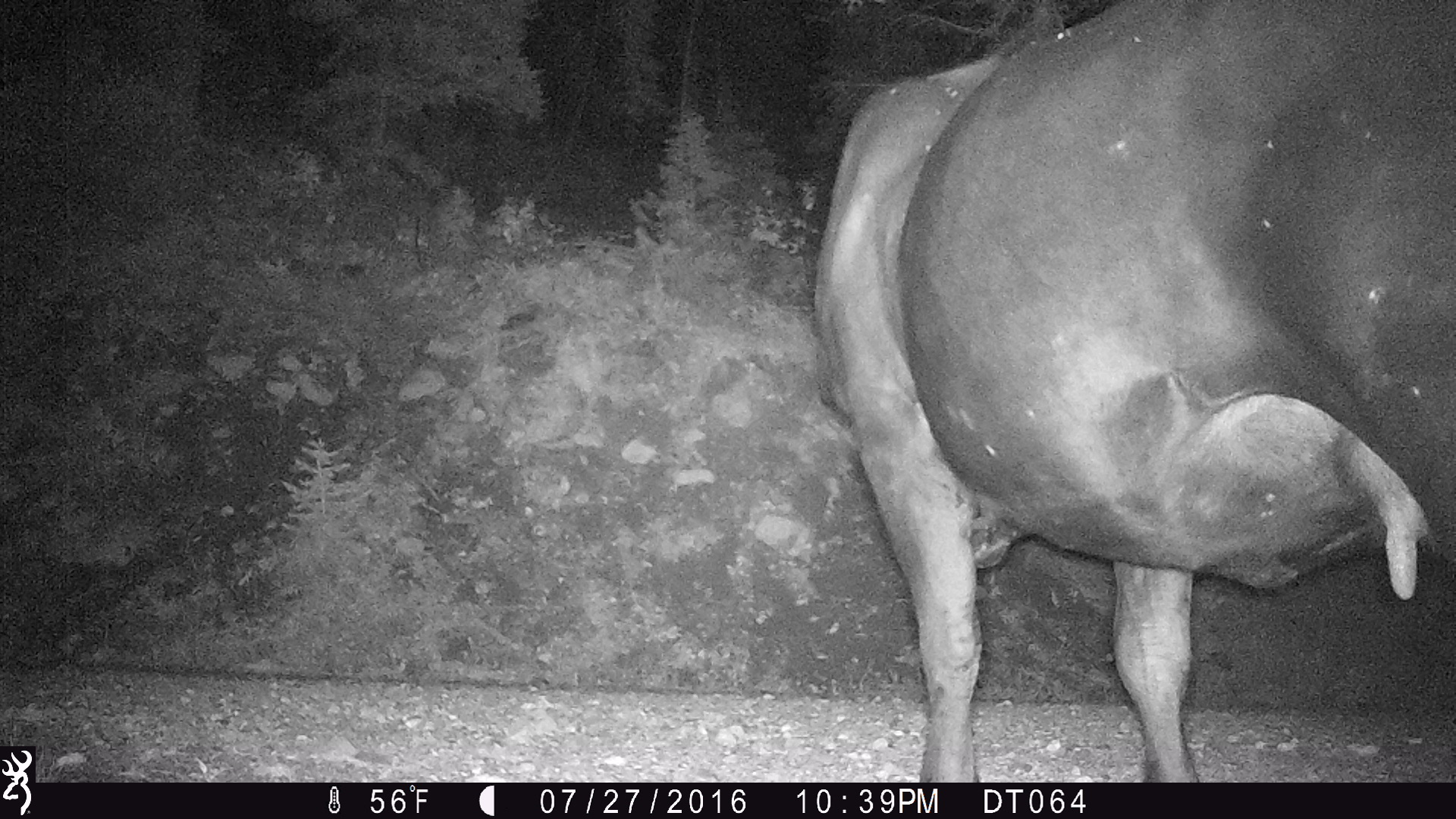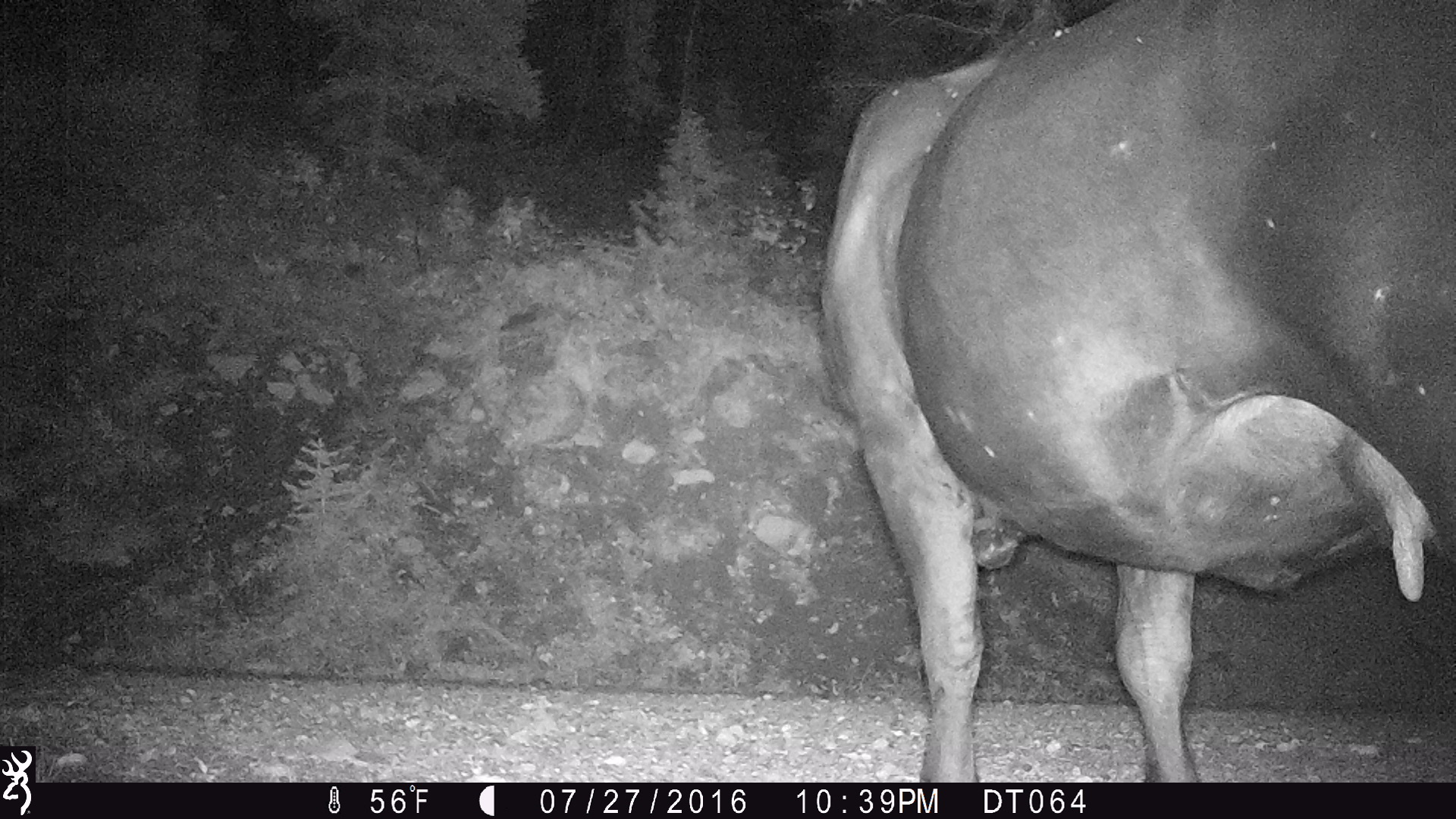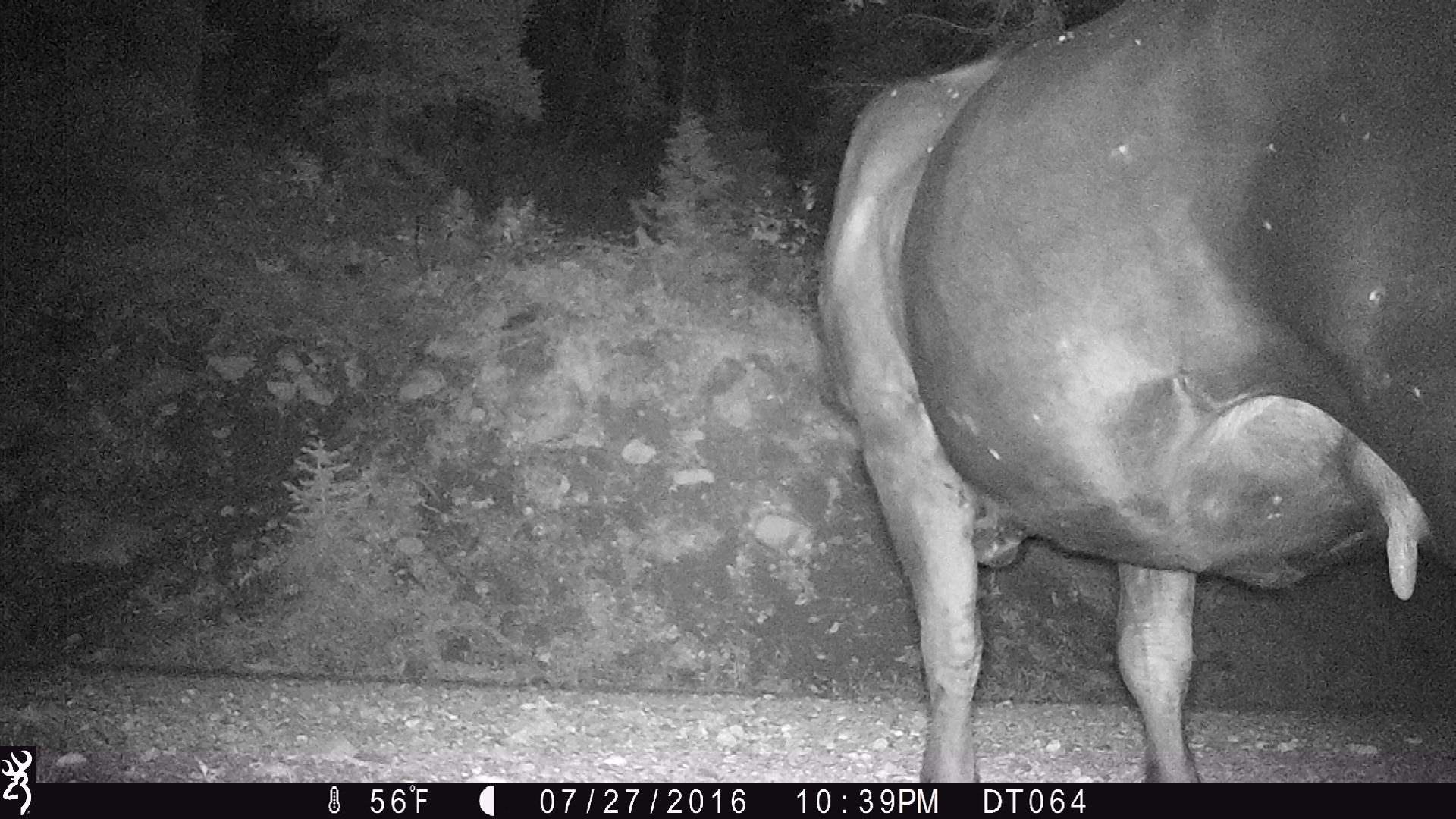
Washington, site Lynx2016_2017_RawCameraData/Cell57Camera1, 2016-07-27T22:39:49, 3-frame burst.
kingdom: Animalia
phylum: Chordata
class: Mammalia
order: Artiodactyla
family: Bovidae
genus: Bos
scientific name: Bos taurus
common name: domestic cattle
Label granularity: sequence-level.